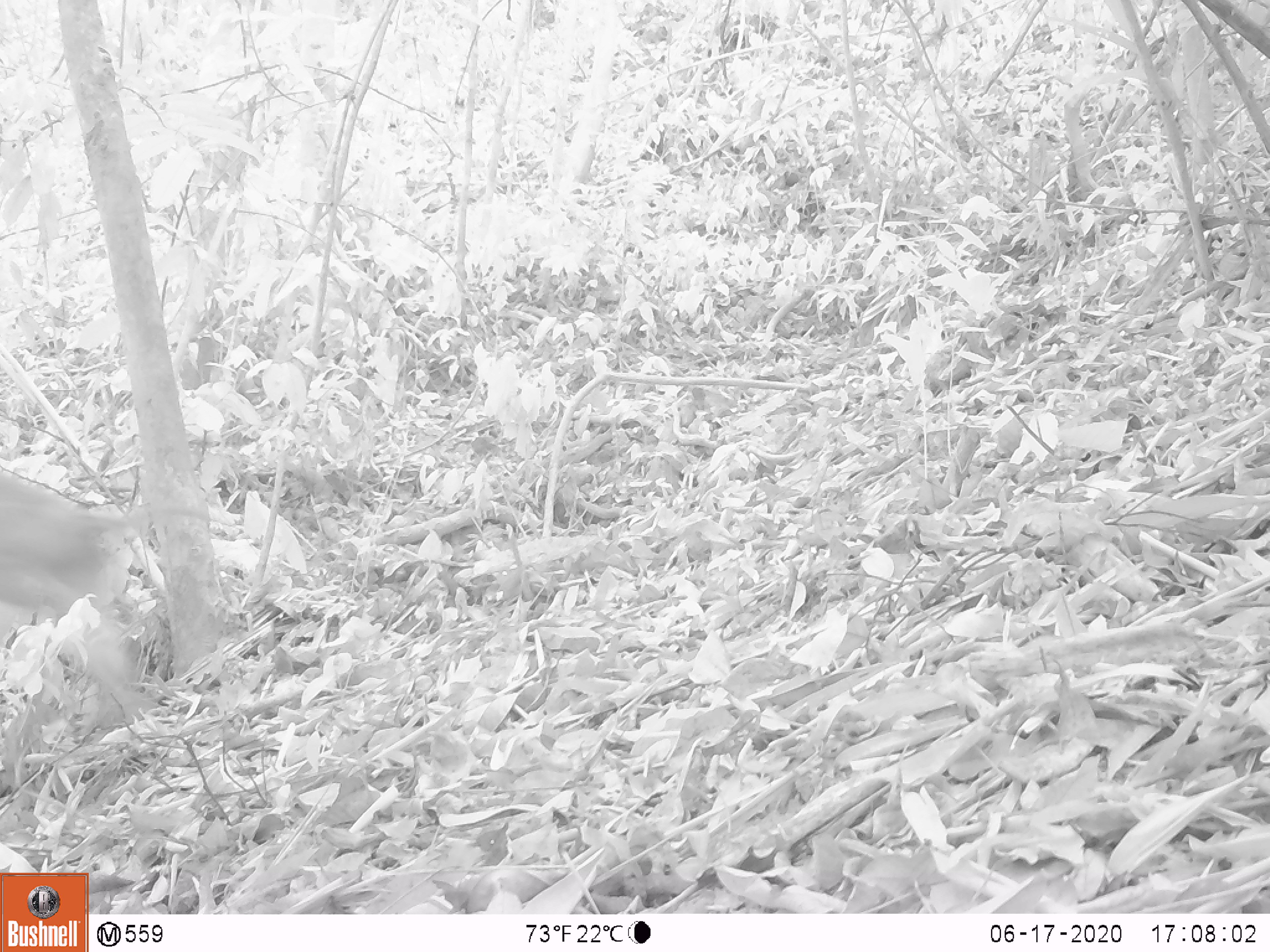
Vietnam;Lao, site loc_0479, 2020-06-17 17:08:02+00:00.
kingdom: Animalia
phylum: Chordata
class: Mammalia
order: Primates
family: Cercopithecidae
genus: Macaca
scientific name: Macaca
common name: macaques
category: assam or rhesus macaque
Assam or rhesus macaque (macaques) (Macaca). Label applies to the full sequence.